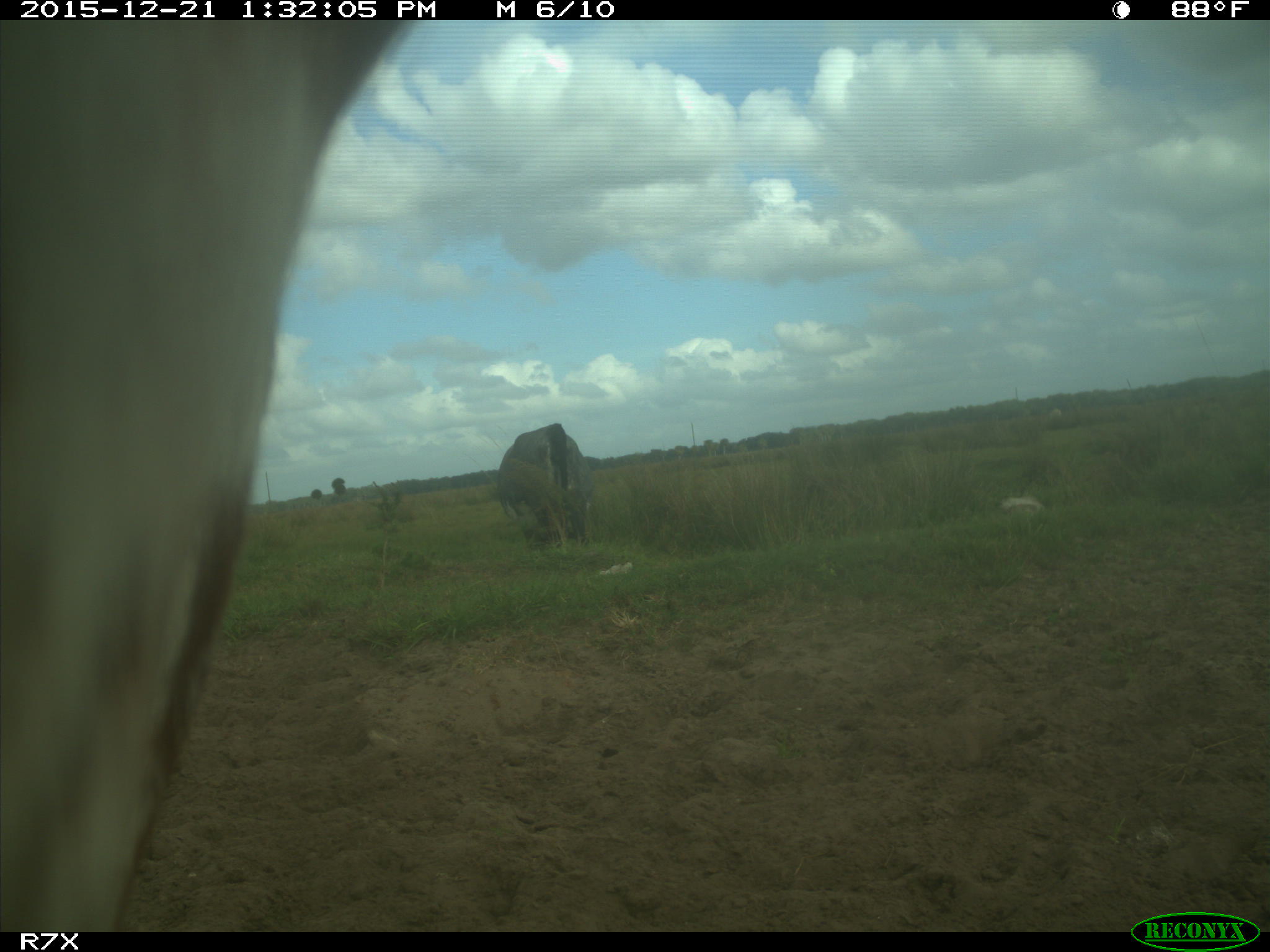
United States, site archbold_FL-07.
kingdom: Animalia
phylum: Chordata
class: Mammalia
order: Artiodactyla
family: Bovidae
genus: Bos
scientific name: Bos taurus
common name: domestic cow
Bos taurus (domestic cow).